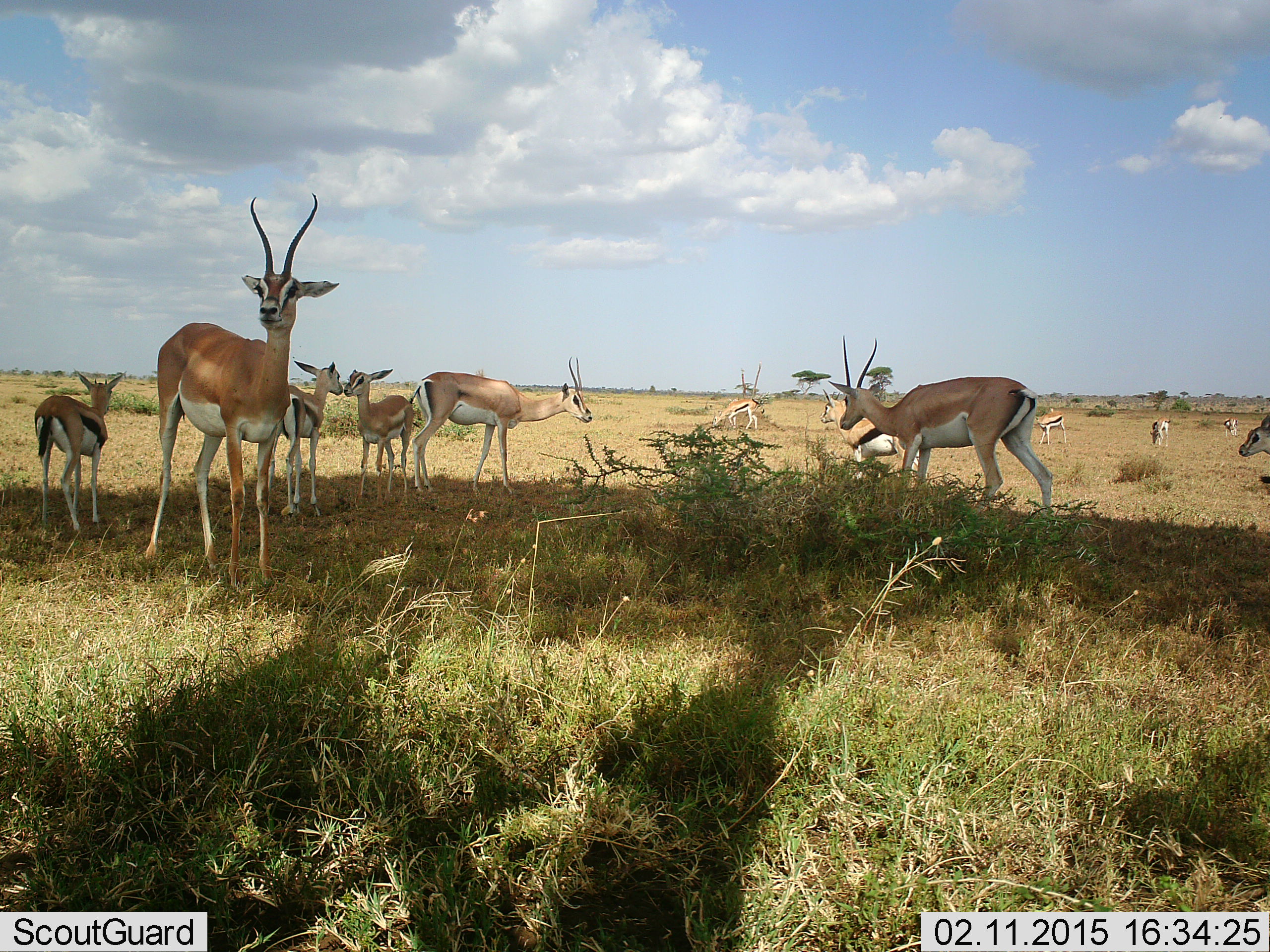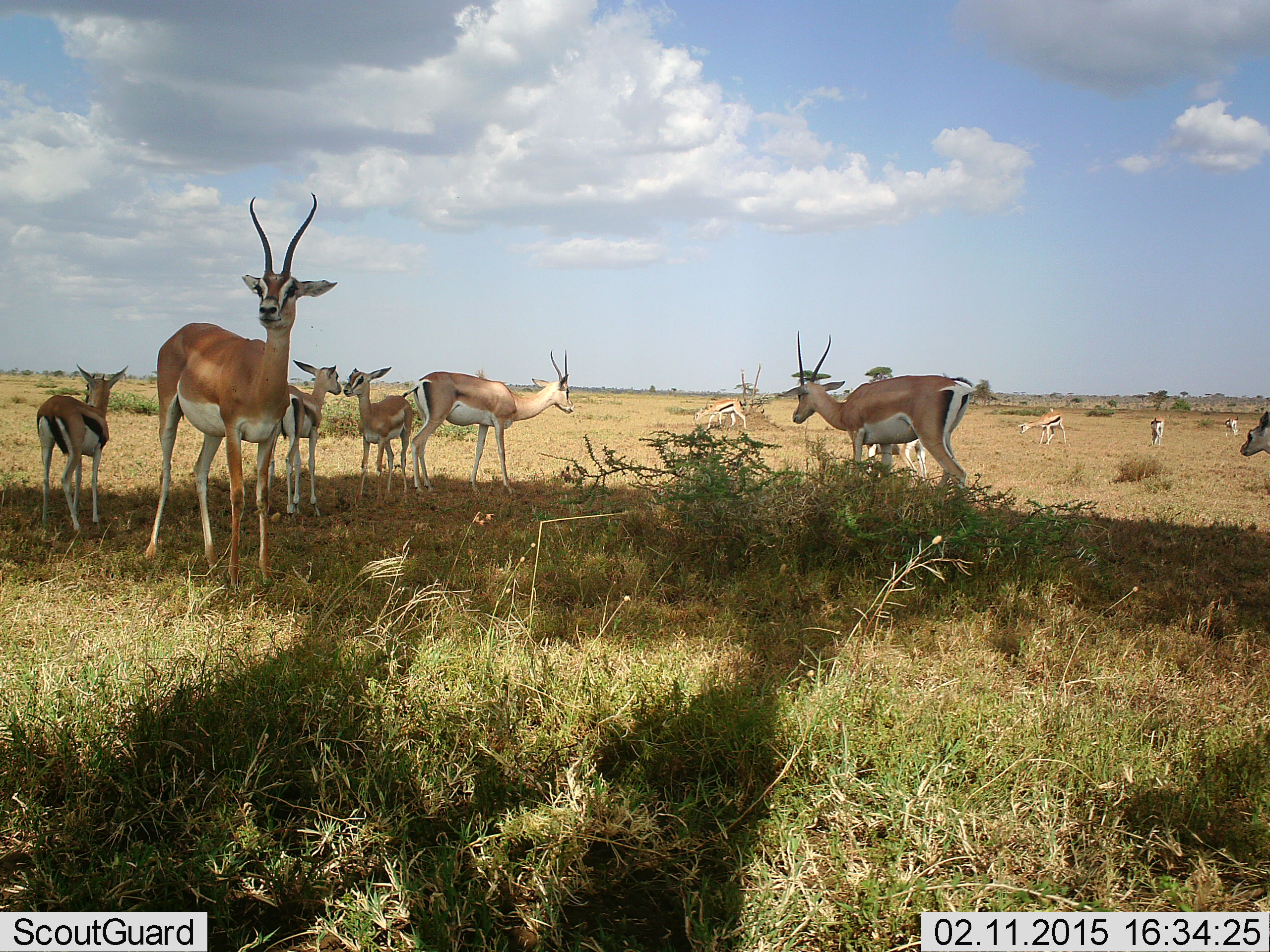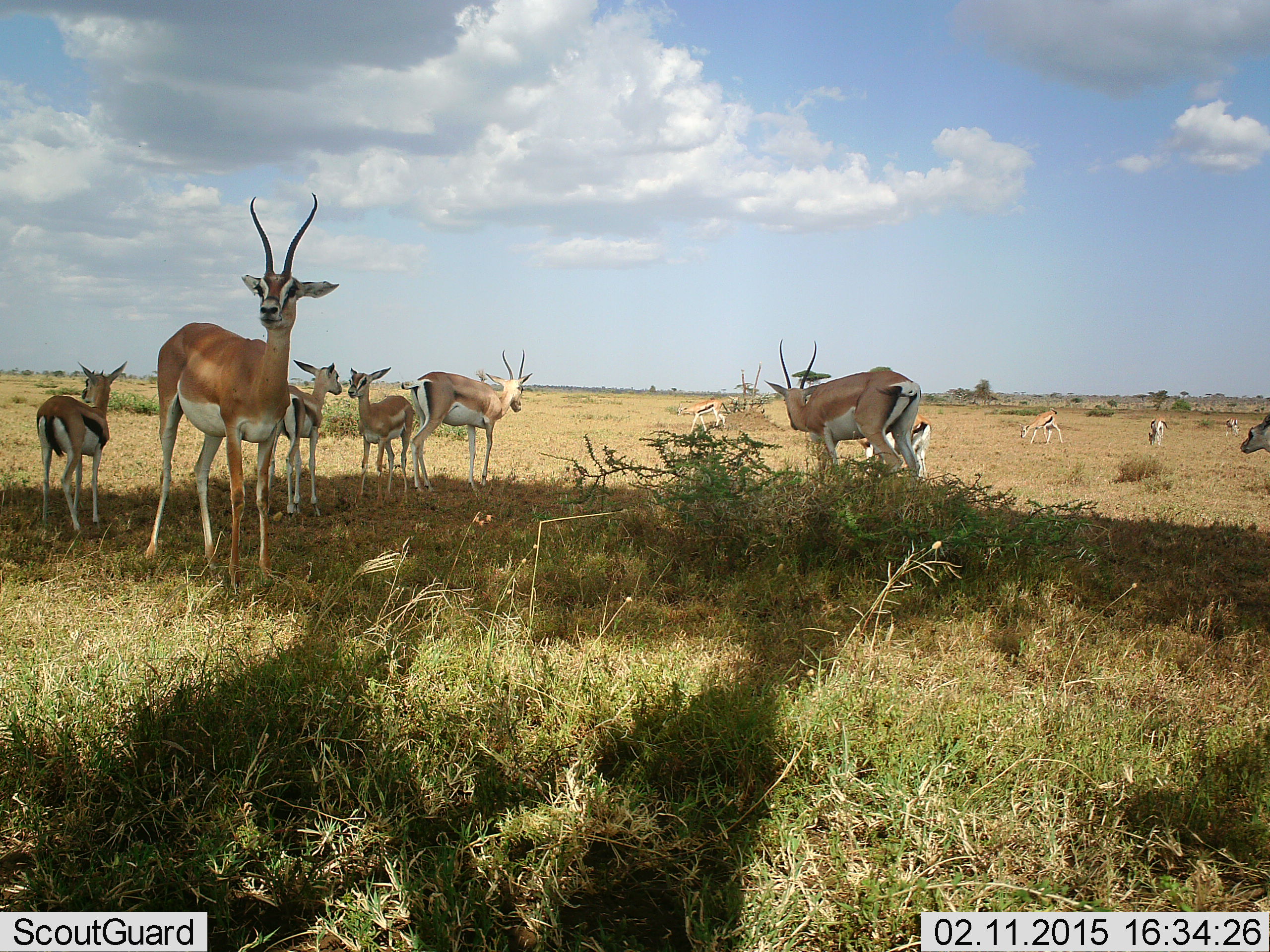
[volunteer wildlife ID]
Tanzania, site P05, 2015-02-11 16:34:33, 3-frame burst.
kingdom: Animalia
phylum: Chordata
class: Mammalia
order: Artiodactyla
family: Bovidae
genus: Nanger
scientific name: Nanger granti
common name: grant's gazelle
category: gazellegrants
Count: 8.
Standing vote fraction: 95%.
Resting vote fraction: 5%.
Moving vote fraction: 37%.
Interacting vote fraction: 21%.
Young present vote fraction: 32%.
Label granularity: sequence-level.